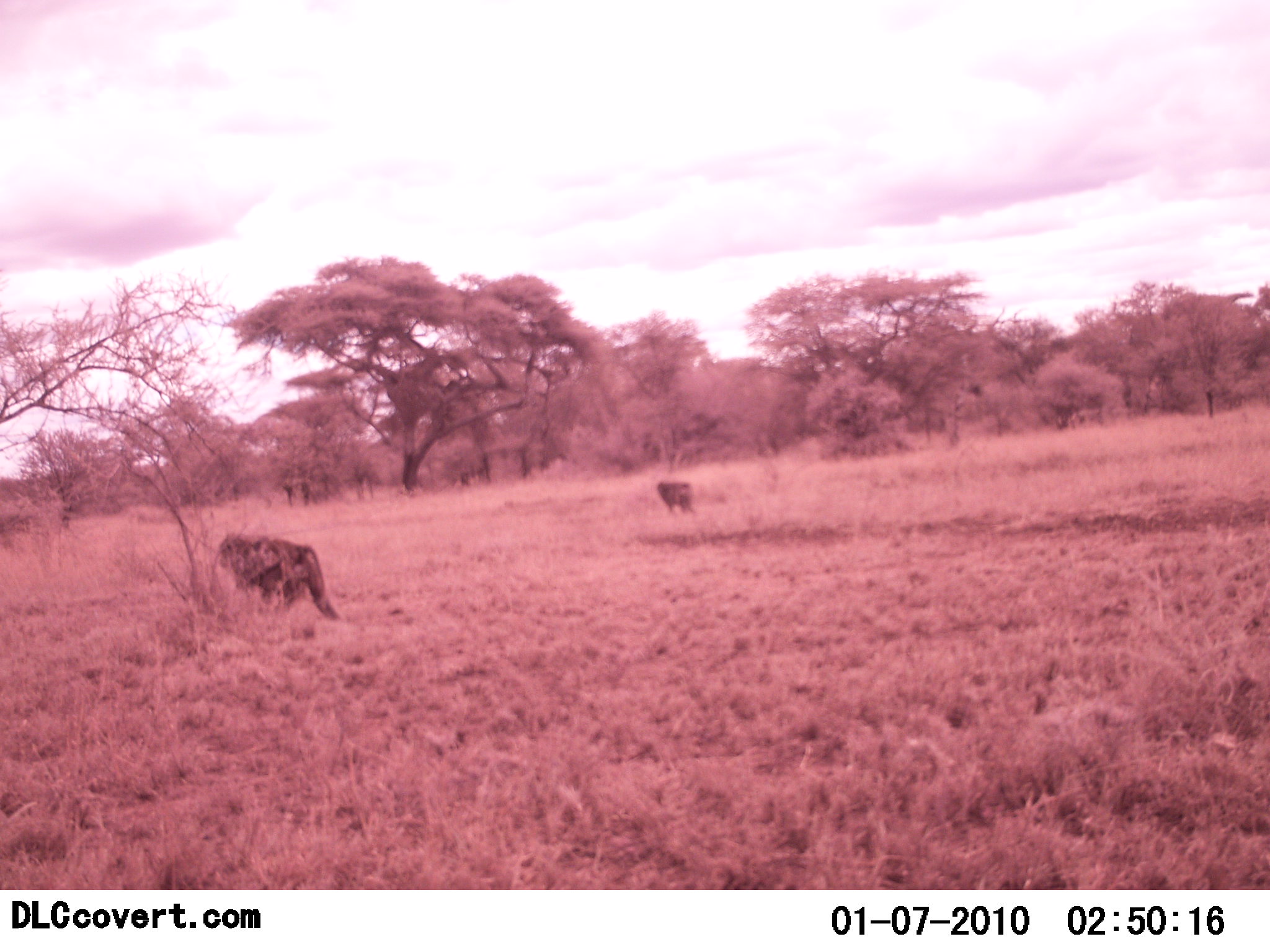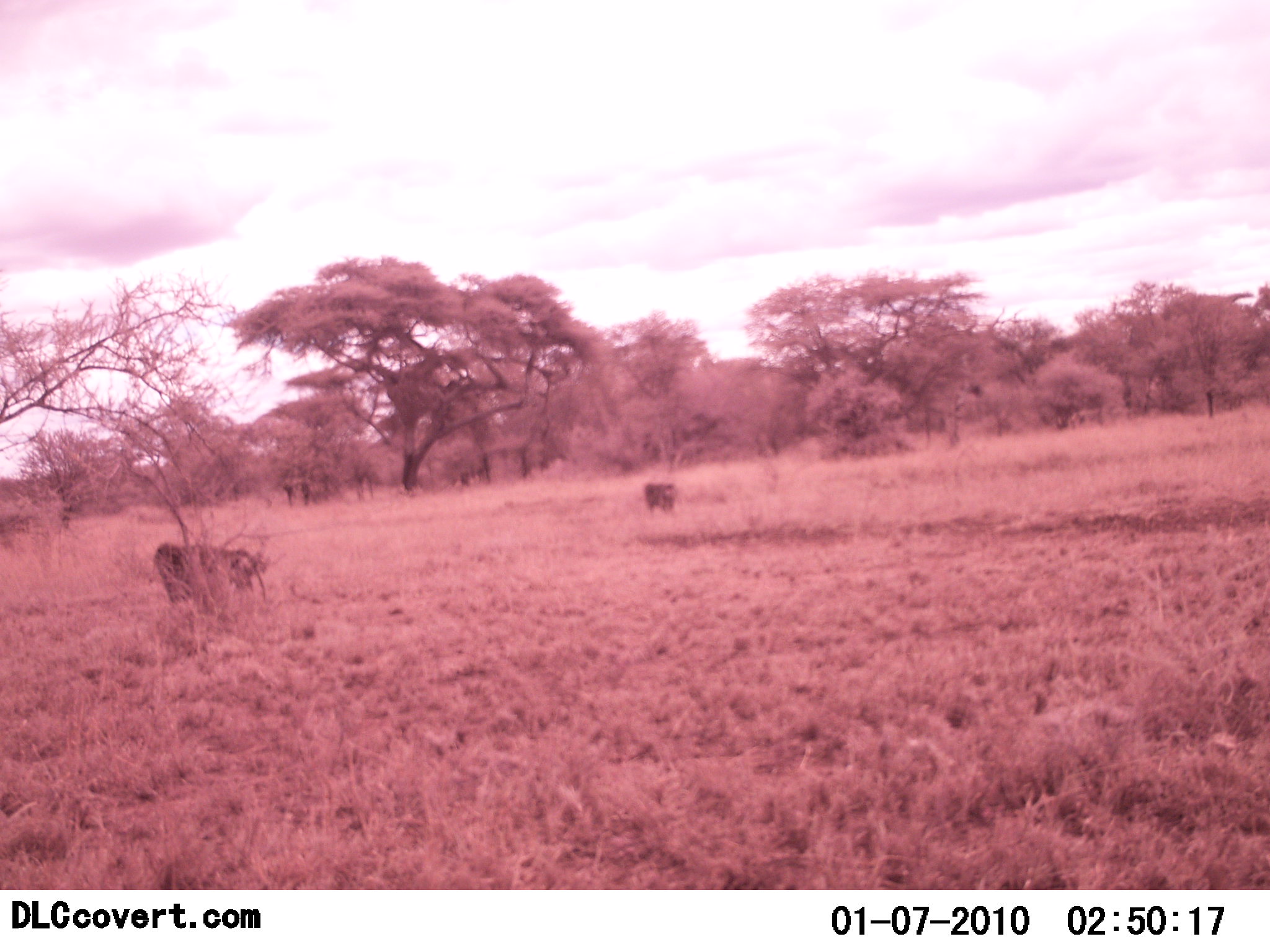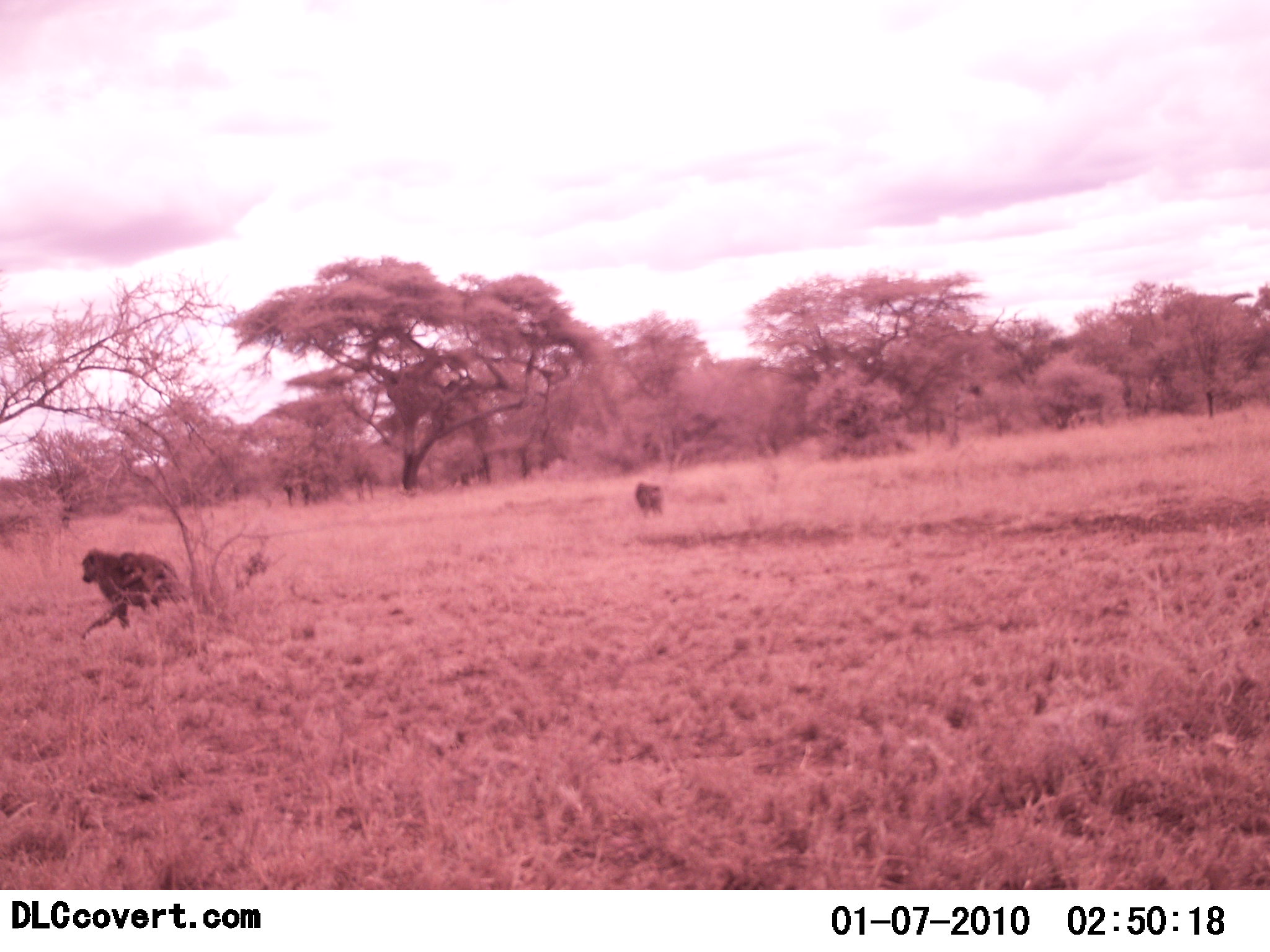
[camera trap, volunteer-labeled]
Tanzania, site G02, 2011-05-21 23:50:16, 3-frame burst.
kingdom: Animalia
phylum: Chordata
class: Mammalia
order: Primates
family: Cercopithecidae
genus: Papio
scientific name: Papio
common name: baboon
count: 2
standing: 0%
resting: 0%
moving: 100%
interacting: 0%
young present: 0%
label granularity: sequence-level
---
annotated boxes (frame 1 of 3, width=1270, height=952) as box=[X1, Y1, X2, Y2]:
animal: box=[217, 533, 340, 621]; box=[657, 480, 694, 516]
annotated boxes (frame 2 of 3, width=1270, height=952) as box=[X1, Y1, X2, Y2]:
animal: box=[154, 542, 261, 608]; box=[644, 482, 676, 515]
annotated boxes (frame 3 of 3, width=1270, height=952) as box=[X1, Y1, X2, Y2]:
animal: box=[79, 549, 182, 639]; box=[117, 552, 179, 596]; box=[633, 482, 666, 521]